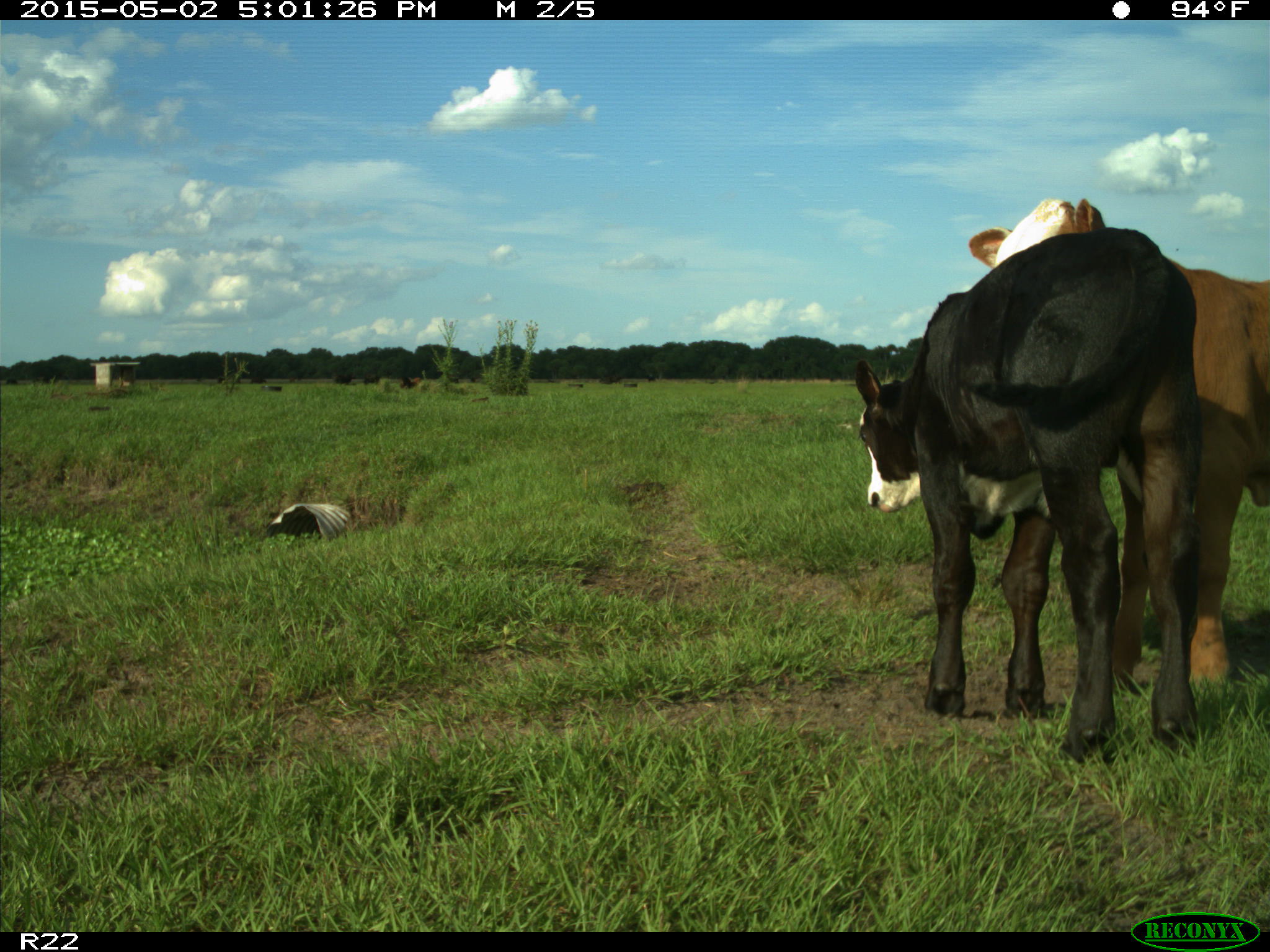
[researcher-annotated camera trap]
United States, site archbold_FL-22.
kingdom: Animalia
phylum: Chordata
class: Mammalia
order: Artiodactyla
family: Bovidae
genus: Bos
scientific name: Bos taurus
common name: domestic cow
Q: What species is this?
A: Bos taurus (domestic cow).